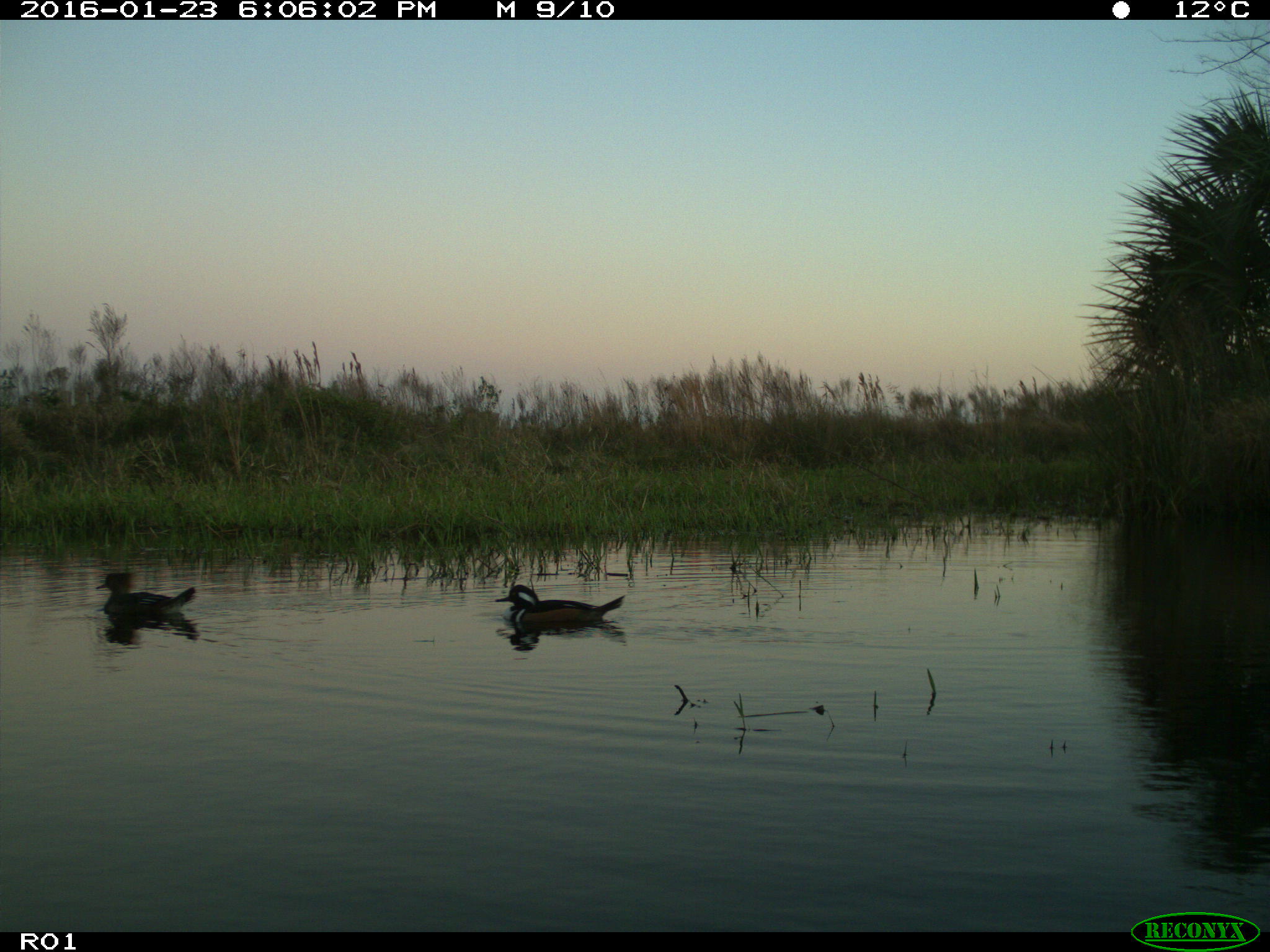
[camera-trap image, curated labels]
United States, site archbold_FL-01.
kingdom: Animalia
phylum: Chordata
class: Aves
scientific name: Aves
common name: birds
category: unidentified bird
Unidentified bird (birds) (Aves).